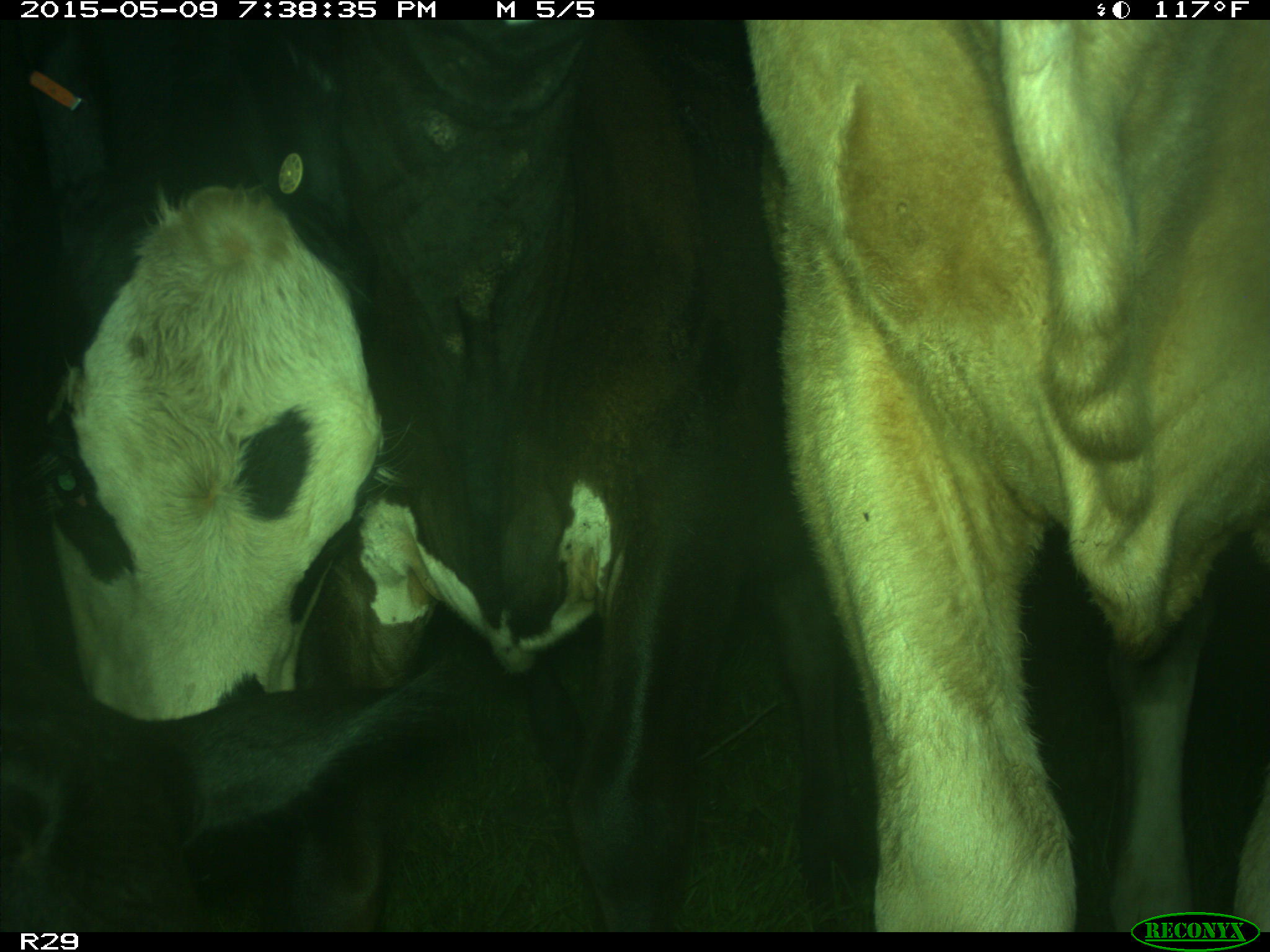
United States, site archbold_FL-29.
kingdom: Animalia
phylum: Chordata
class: Mammalia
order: Artiodactyla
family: Bovidae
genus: Bos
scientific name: Bos taurus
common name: domestic cow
Bos taurus (domestic cow).